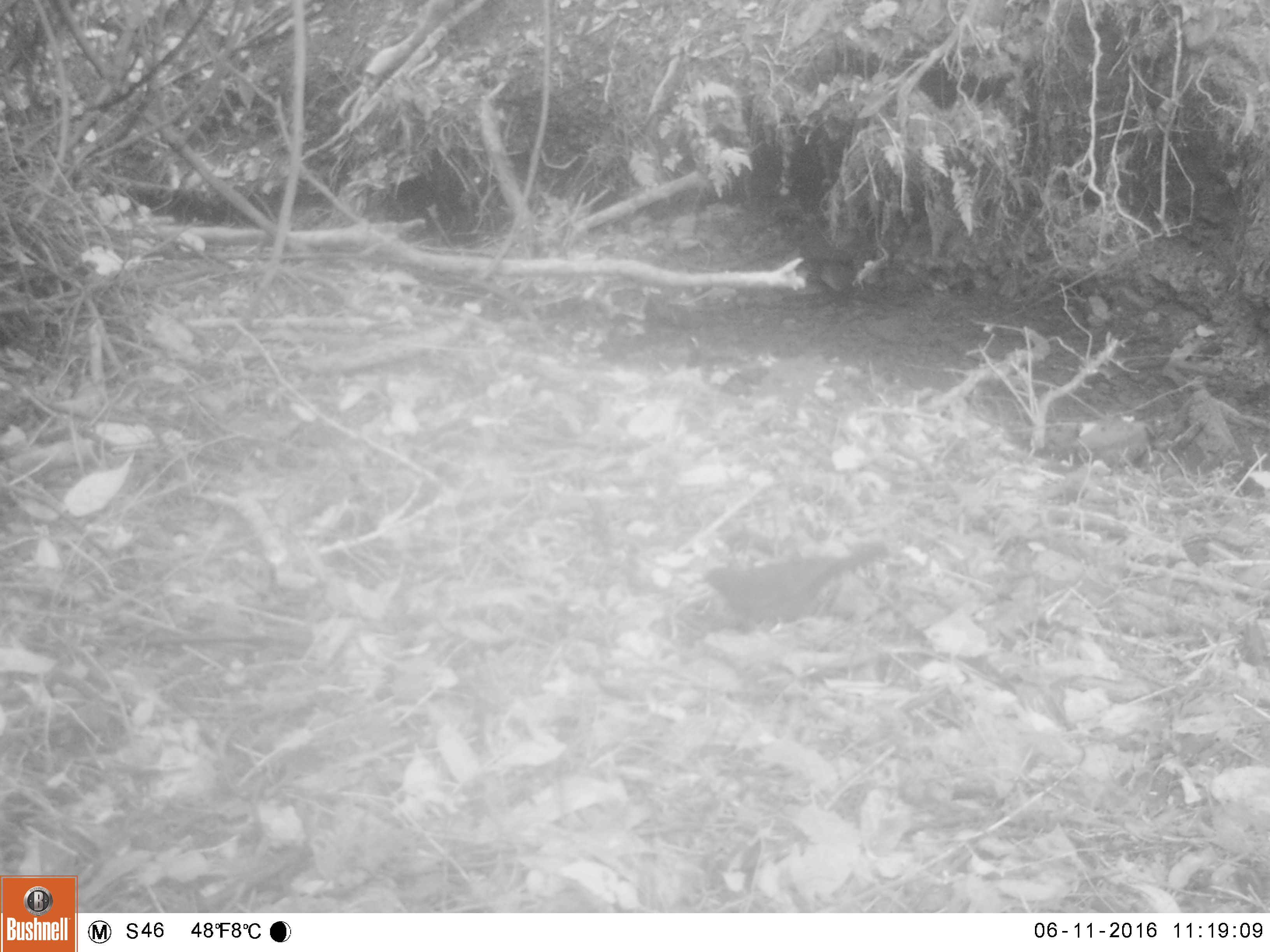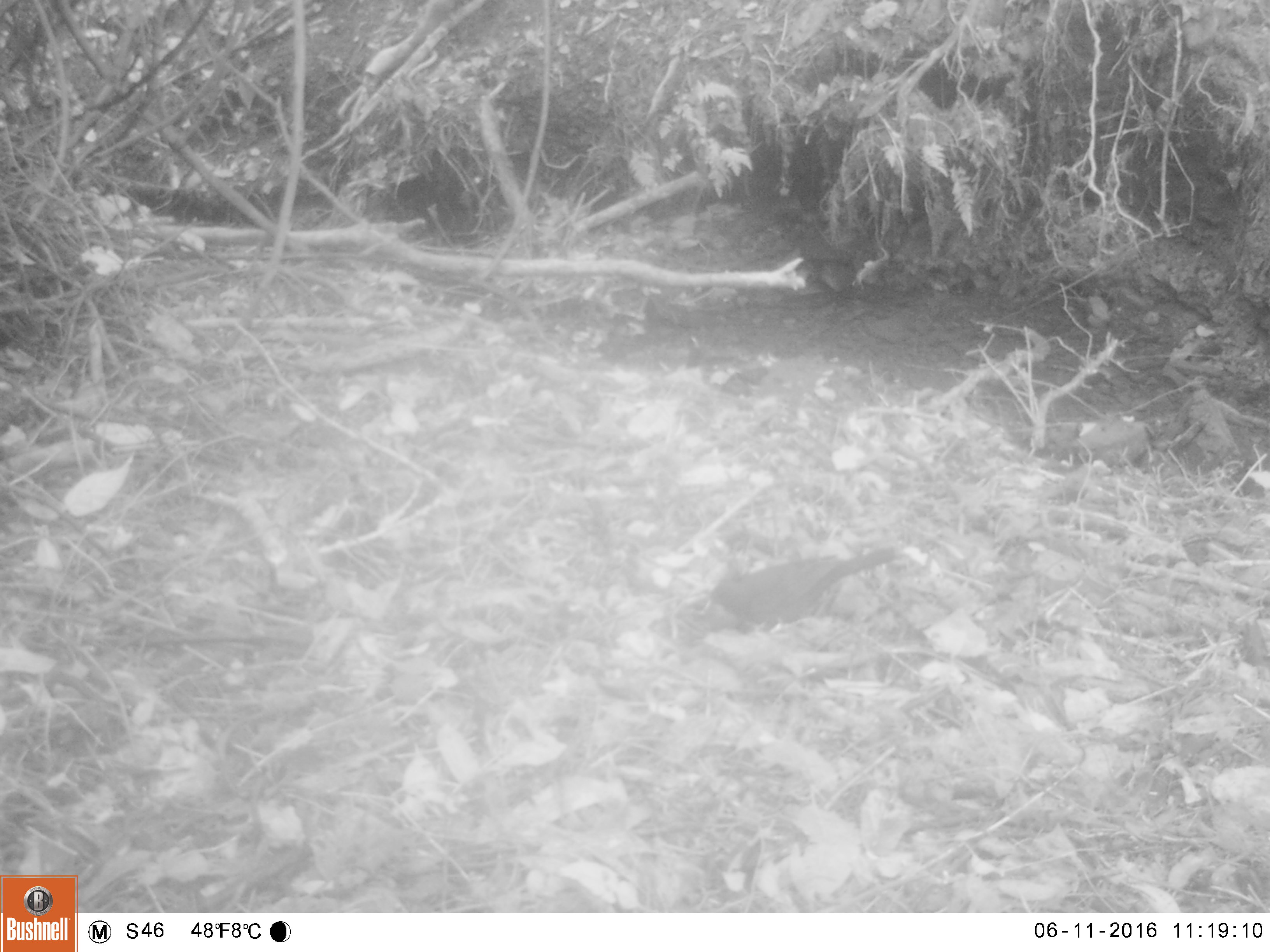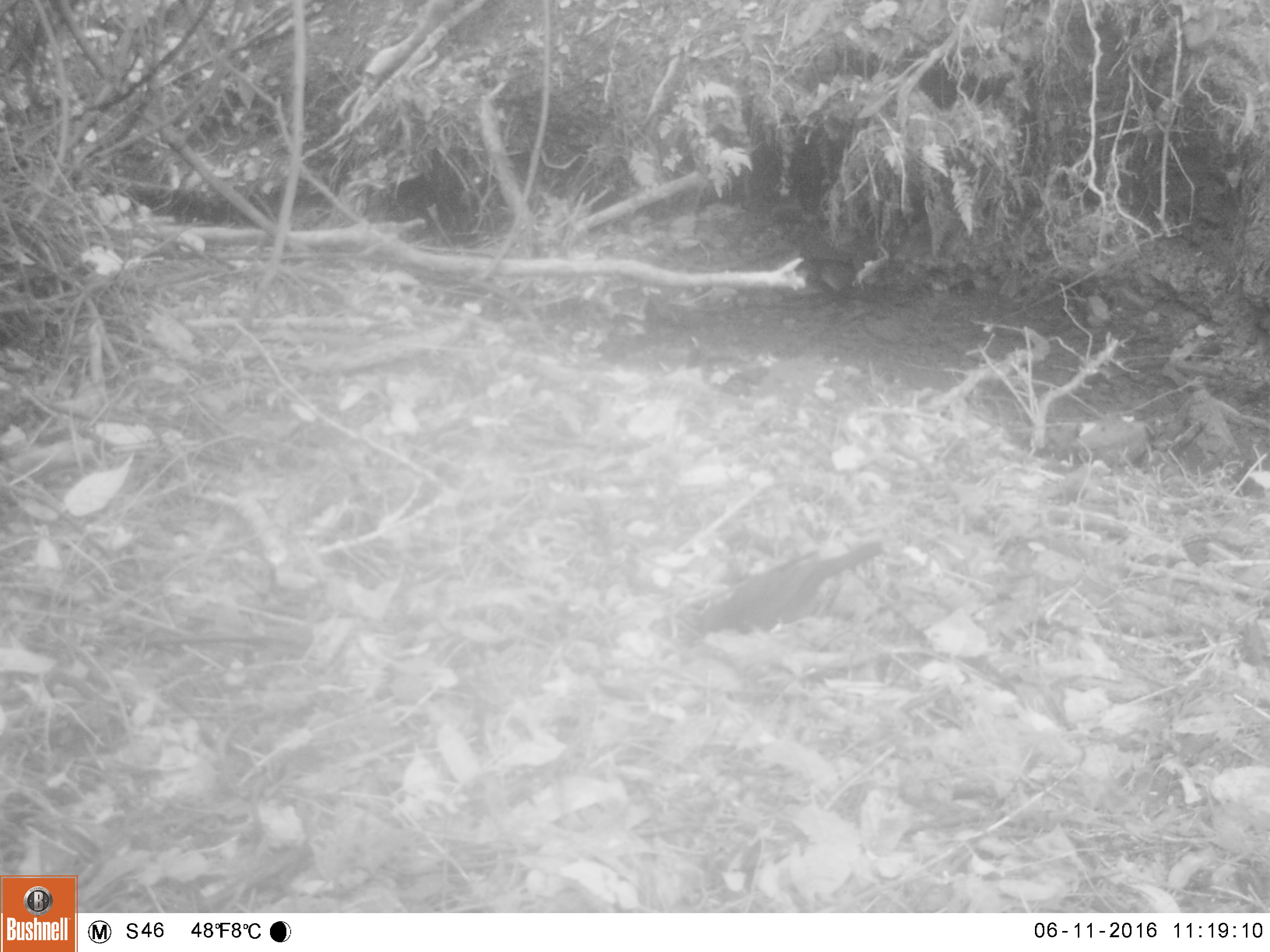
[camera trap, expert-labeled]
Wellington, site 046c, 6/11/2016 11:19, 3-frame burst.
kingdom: Animalia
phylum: Chordata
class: Aves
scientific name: Aves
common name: bird